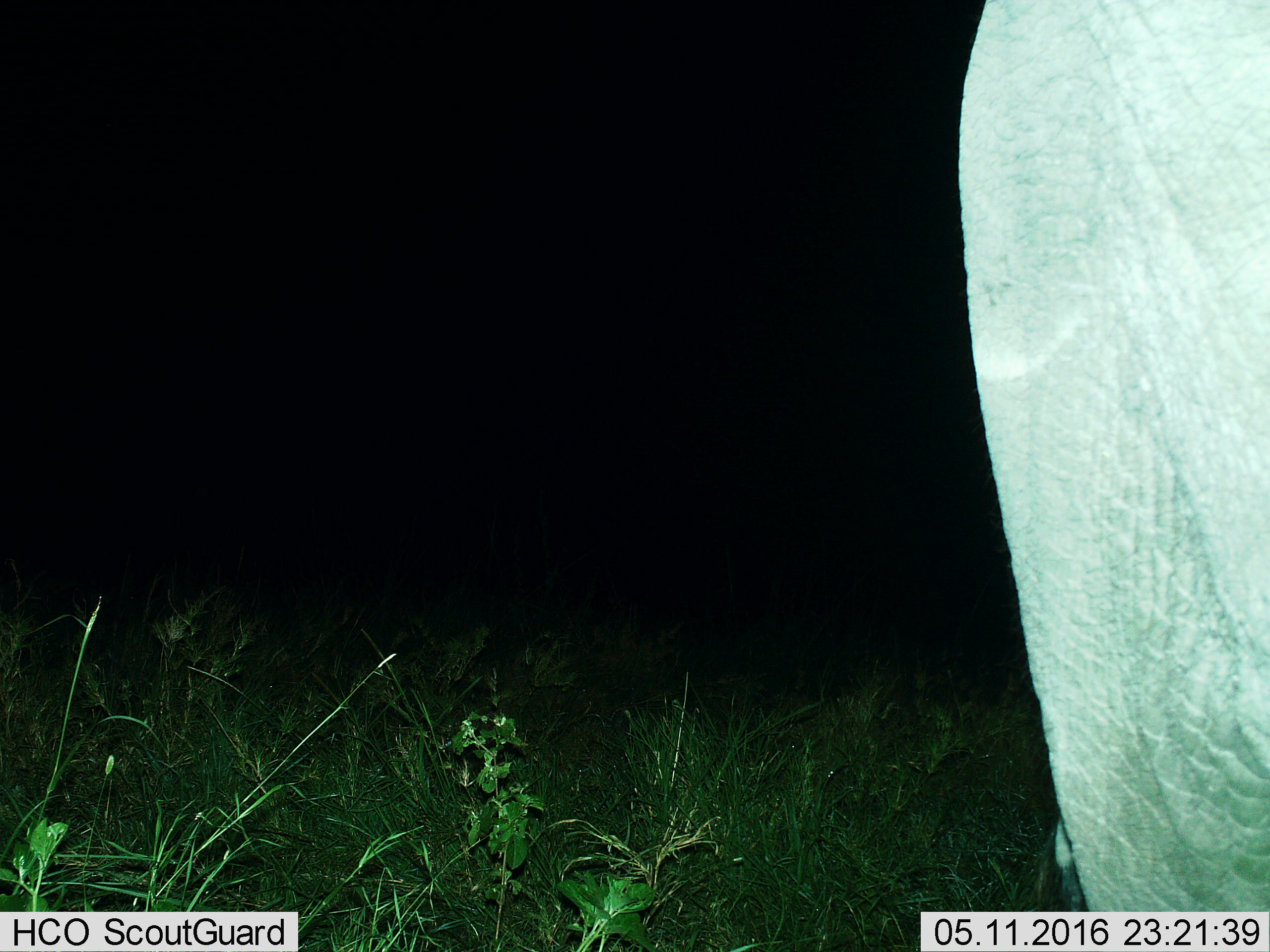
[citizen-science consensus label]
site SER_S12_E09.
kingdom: Animalia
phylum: Chordata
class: Mammalia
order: Proboscidea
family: Elephantidae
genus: Loxodonta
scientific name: Loxodonta africana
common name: african bush elephant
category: elephant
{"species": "elephant (african bush elephant) (Loxodonta africana)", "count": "1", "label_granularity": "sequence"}